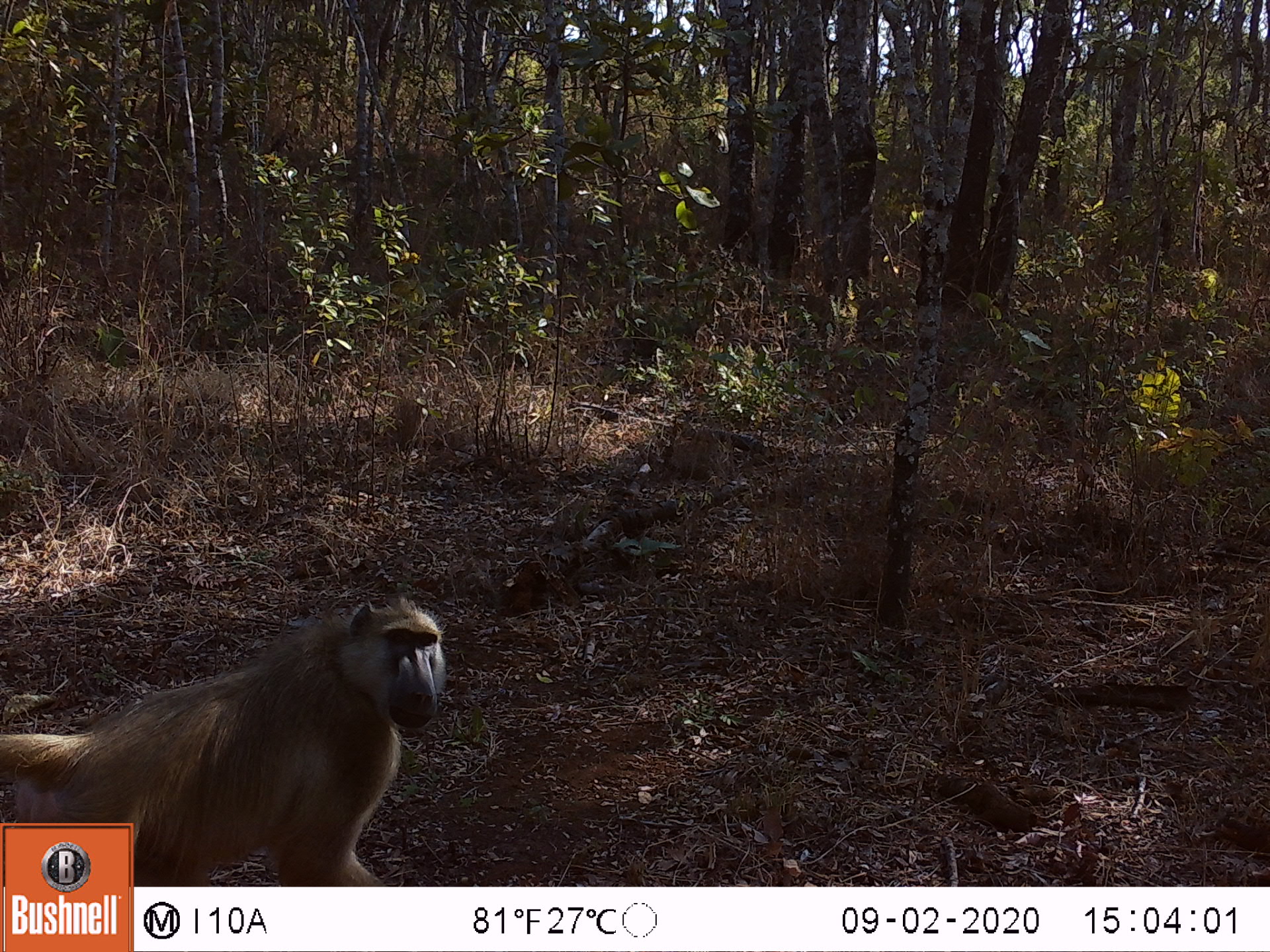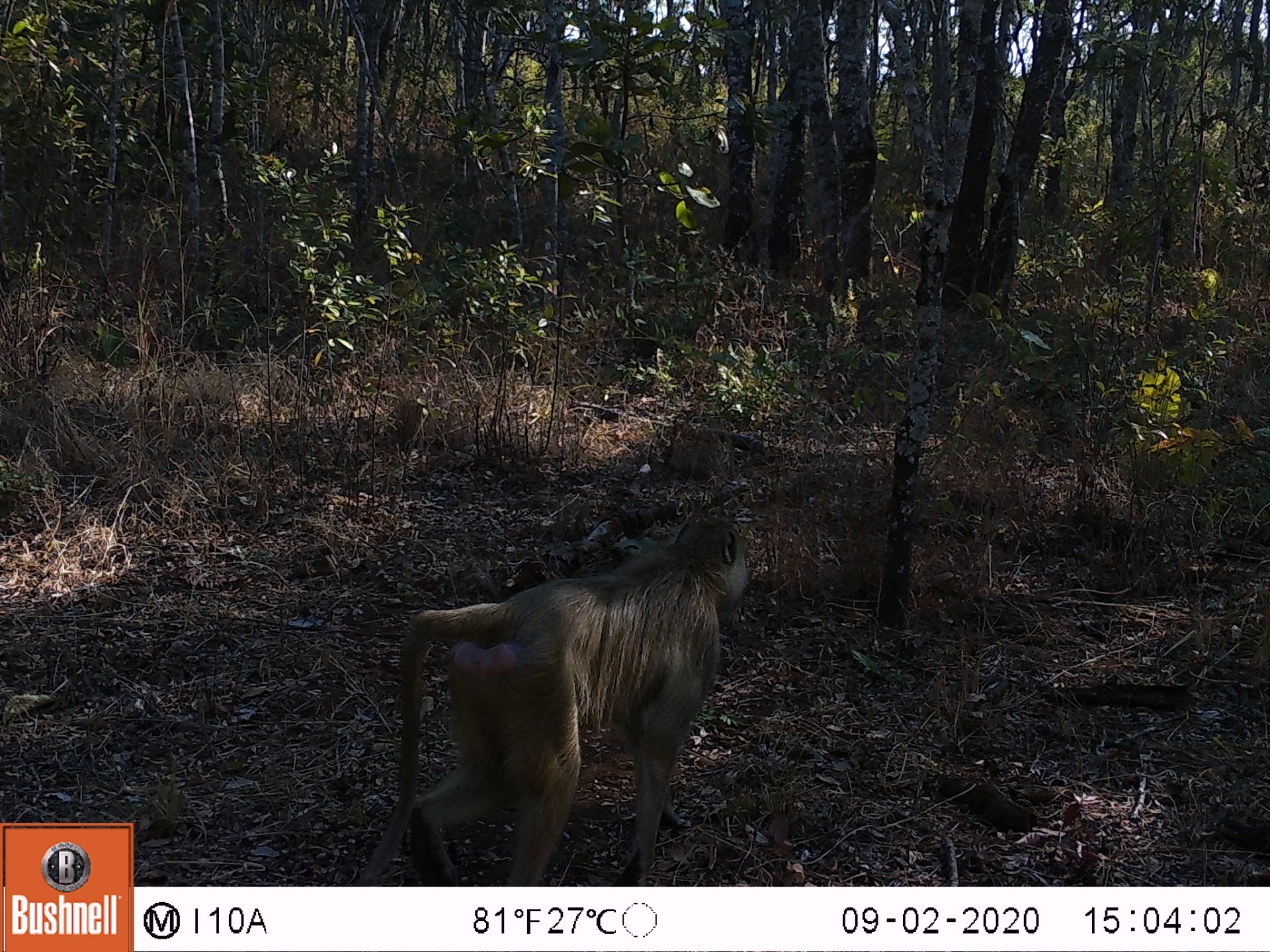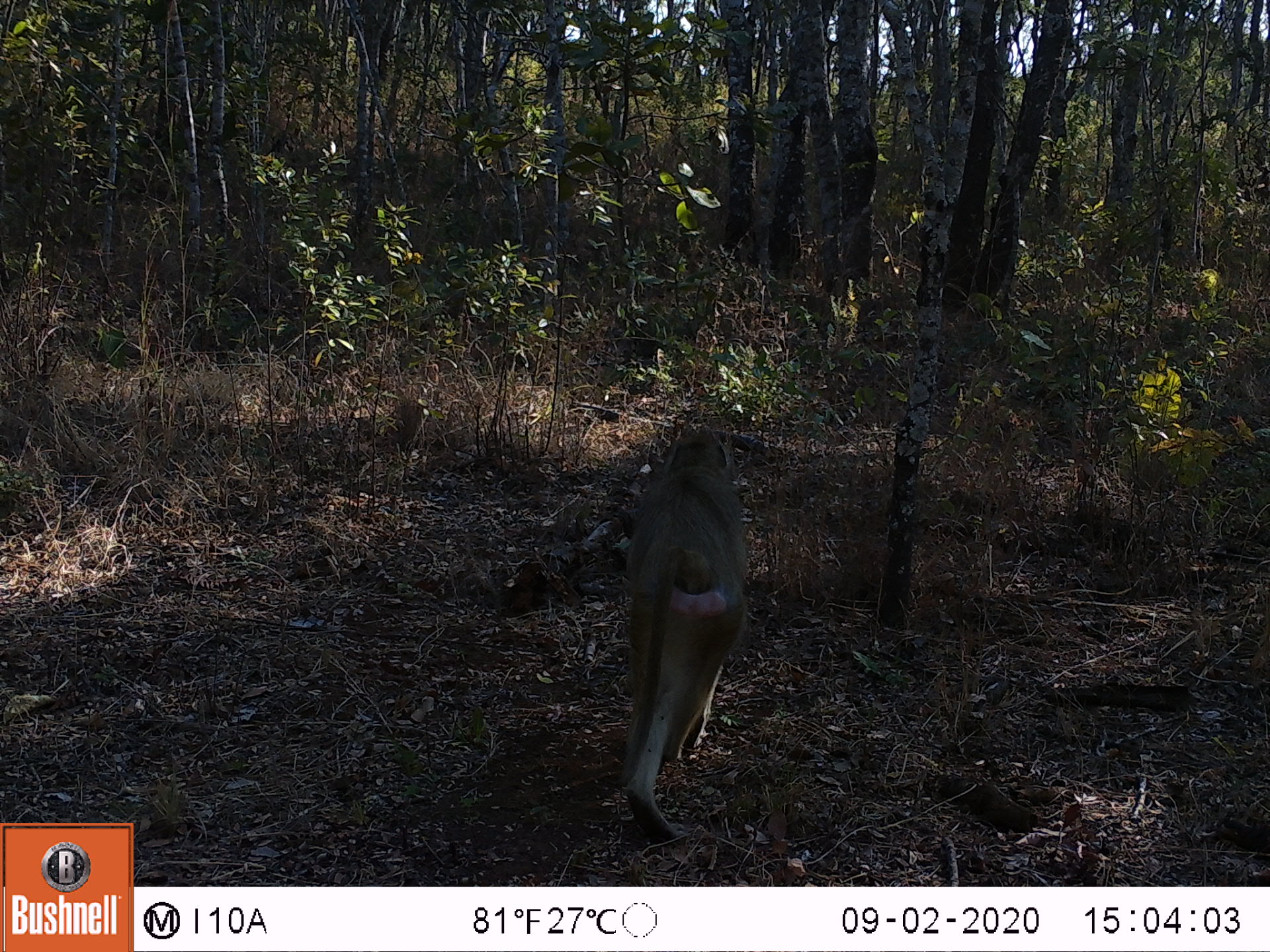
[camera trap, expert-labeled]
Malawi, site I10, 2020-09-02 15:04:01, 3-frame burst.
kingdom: Animalia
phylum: Chordata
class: Mammalia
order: Primates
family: Cercopithecidae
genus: Papio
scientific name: Papio cynocephalus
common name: yellow baboon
Yellow baboon (Papio cynocephalus), count 1.